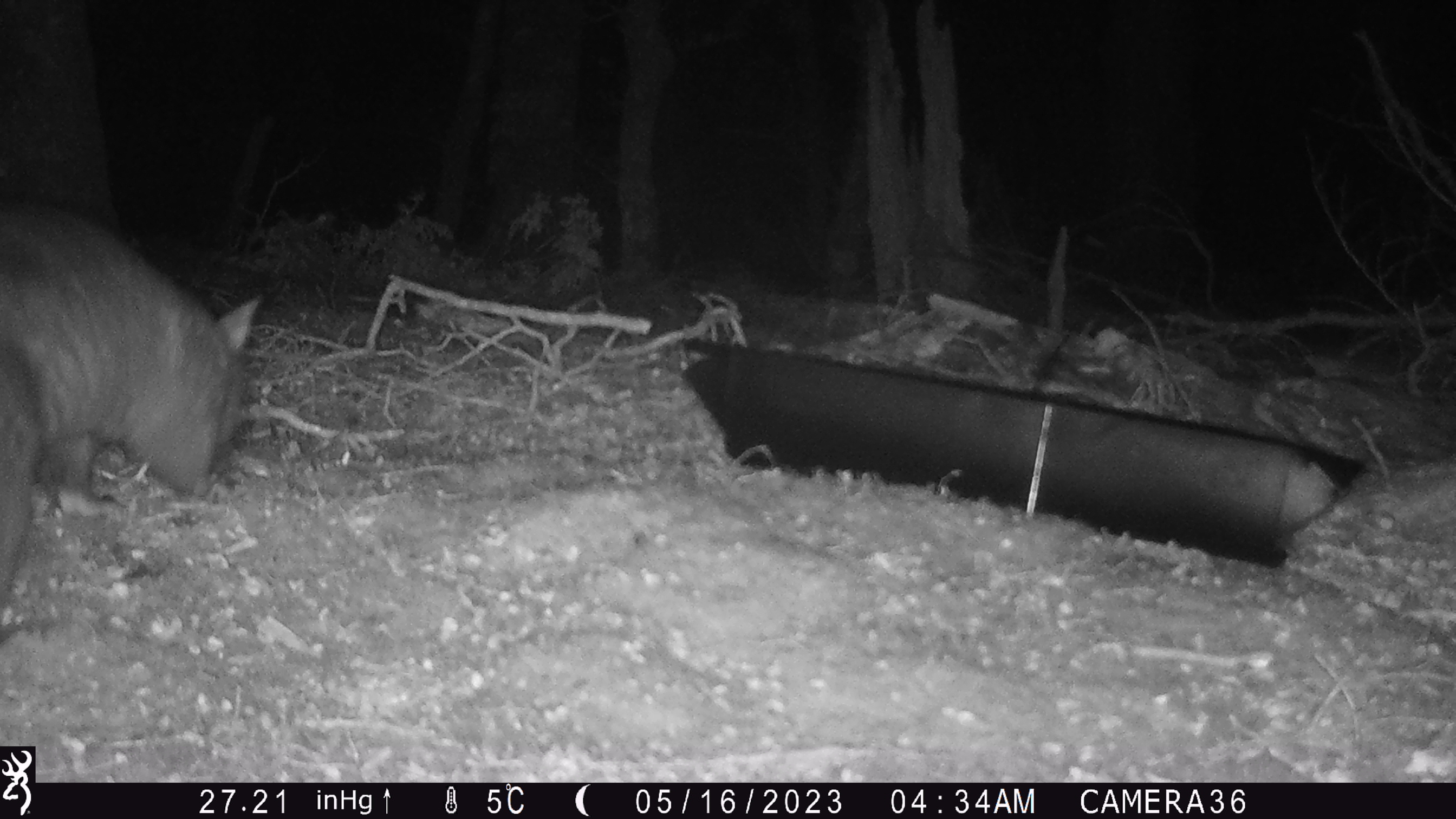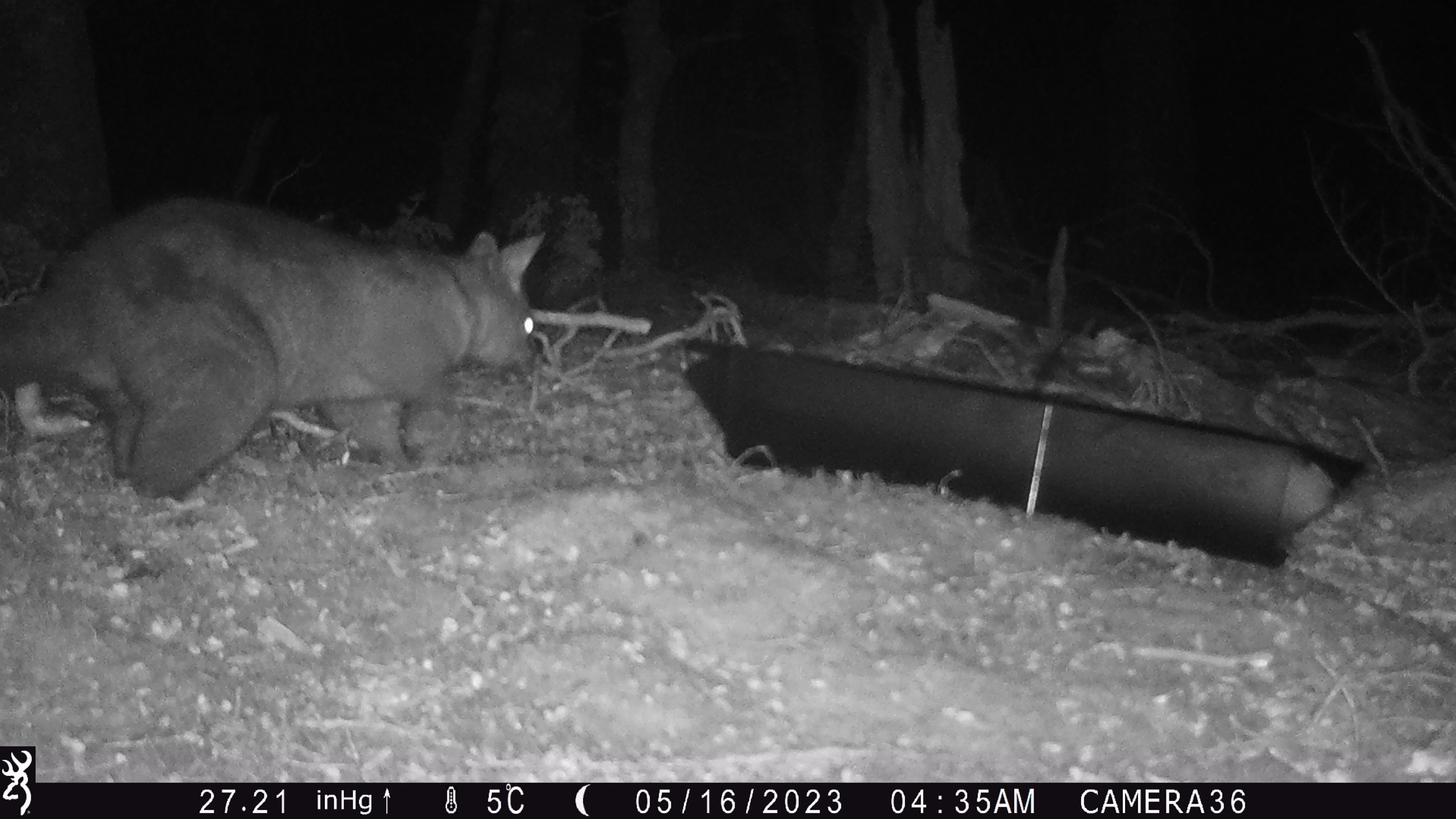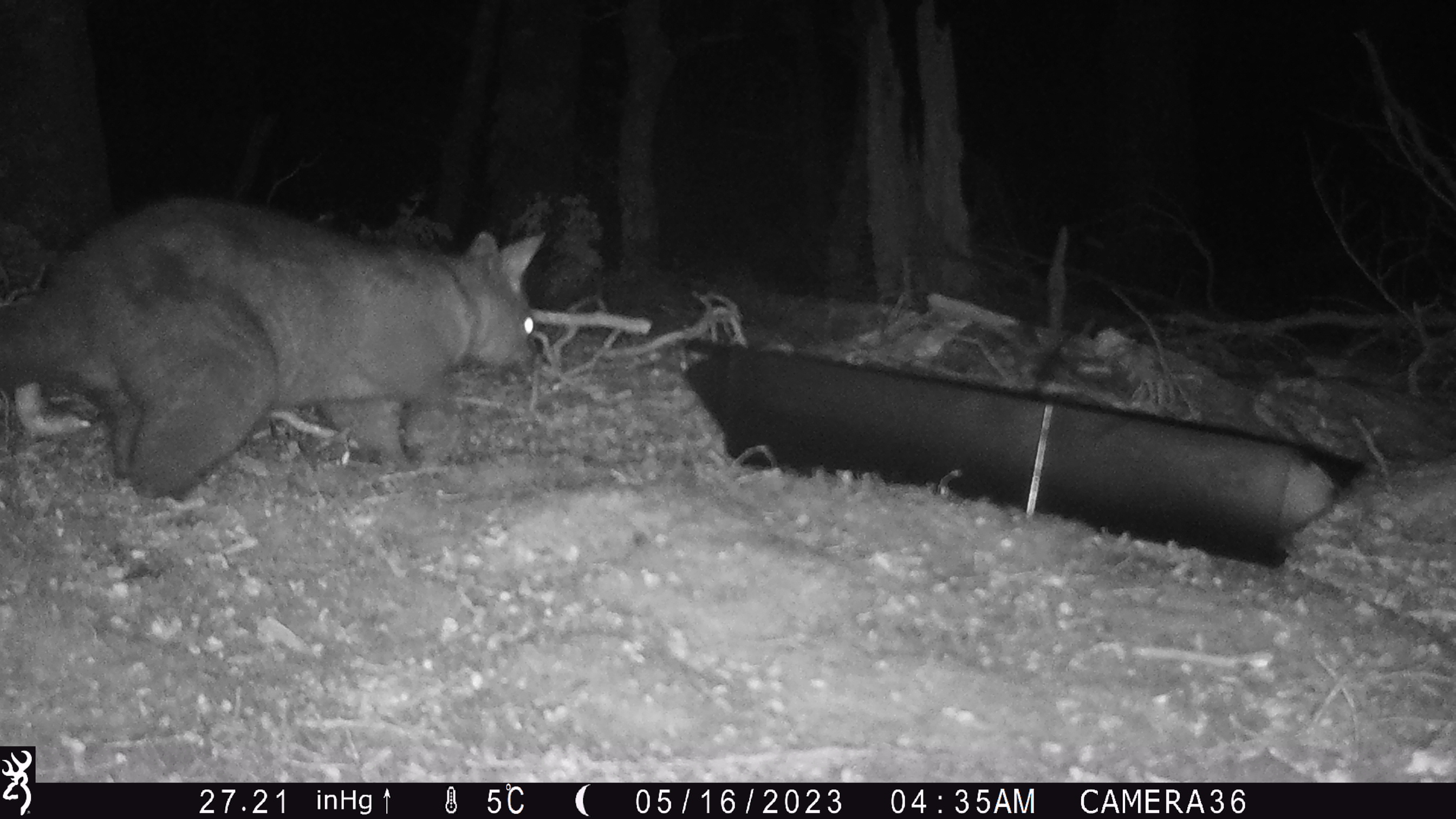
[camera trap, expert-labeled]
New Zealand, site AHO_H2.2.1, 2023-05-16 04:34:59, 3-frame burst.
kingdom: Animalia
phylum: Chordata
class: Mammalia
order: Carnivora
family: Mustelidae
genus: Mustela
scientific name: Mustela erminea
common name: stoat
Stoat (Mustela erminea).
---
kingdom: Animalia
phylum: Chordata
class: Mammalia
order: Diprotodontia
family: Phalangeridae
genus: Trichosurus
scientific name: Trichosurus vulpecula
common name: common brushtail possum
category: possum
Possum (common brushtail possum) (Trichosurus vulpecula).